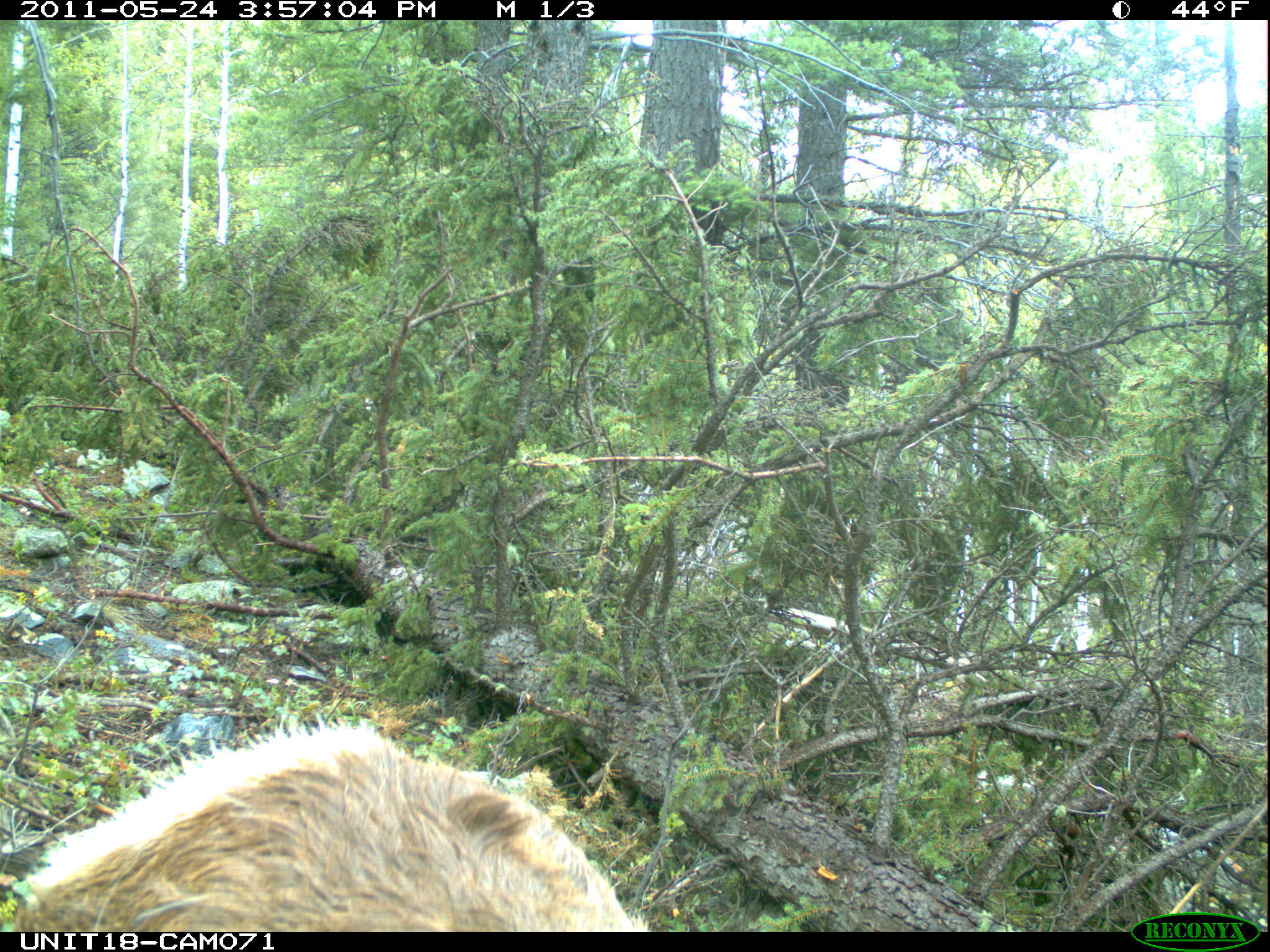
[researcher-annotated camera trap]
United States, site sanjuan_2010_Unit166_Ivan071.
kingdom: Animalia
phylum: Chordata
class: Mammalia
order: Artiodactyla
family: Cervidae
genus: Cervus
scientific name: Cervus elaphus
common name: red deer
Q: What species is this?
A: Cervus elaphus (red deer).